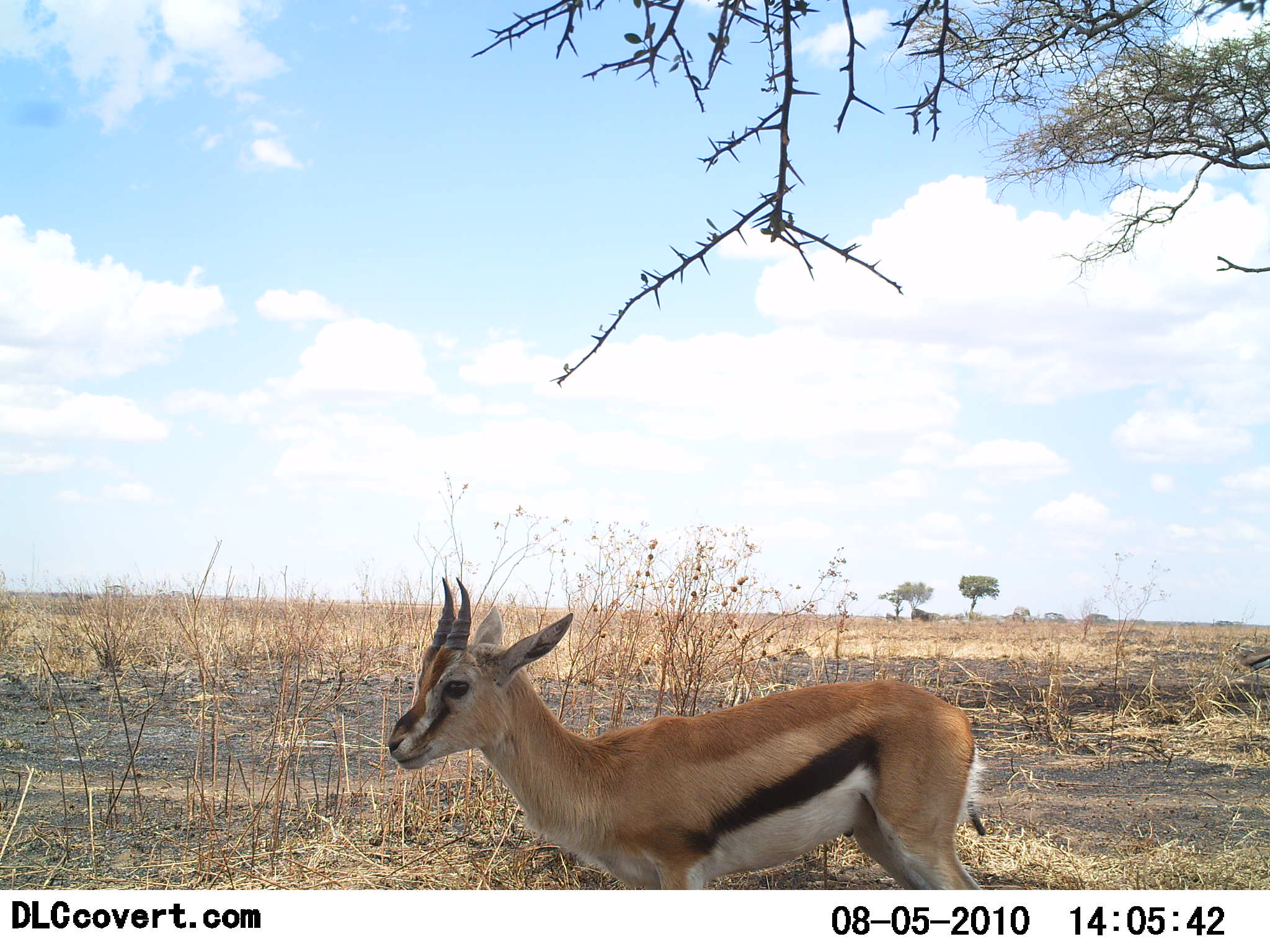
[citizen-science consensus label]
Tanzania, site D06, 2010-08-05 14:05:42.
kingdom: Animalia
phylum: Chordata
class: Mammalia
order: Artiodactyla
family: Bovidae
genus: Eudorcas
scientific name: Eudorcas thomsonii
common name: thomson's gazelle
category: gazellethomsons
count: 1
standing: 100%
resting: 0%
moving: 0%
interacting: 0%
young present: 6%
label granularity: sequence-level